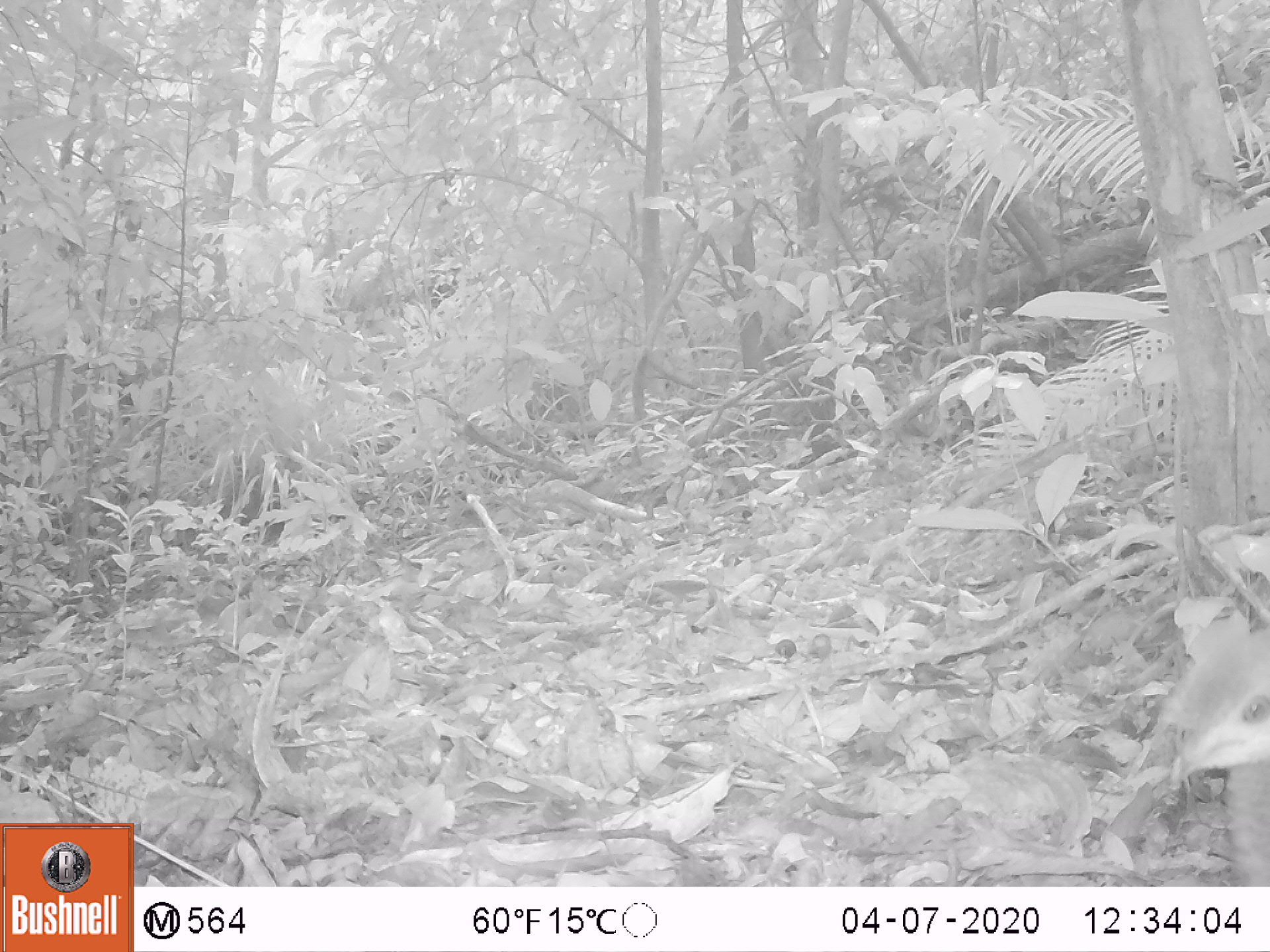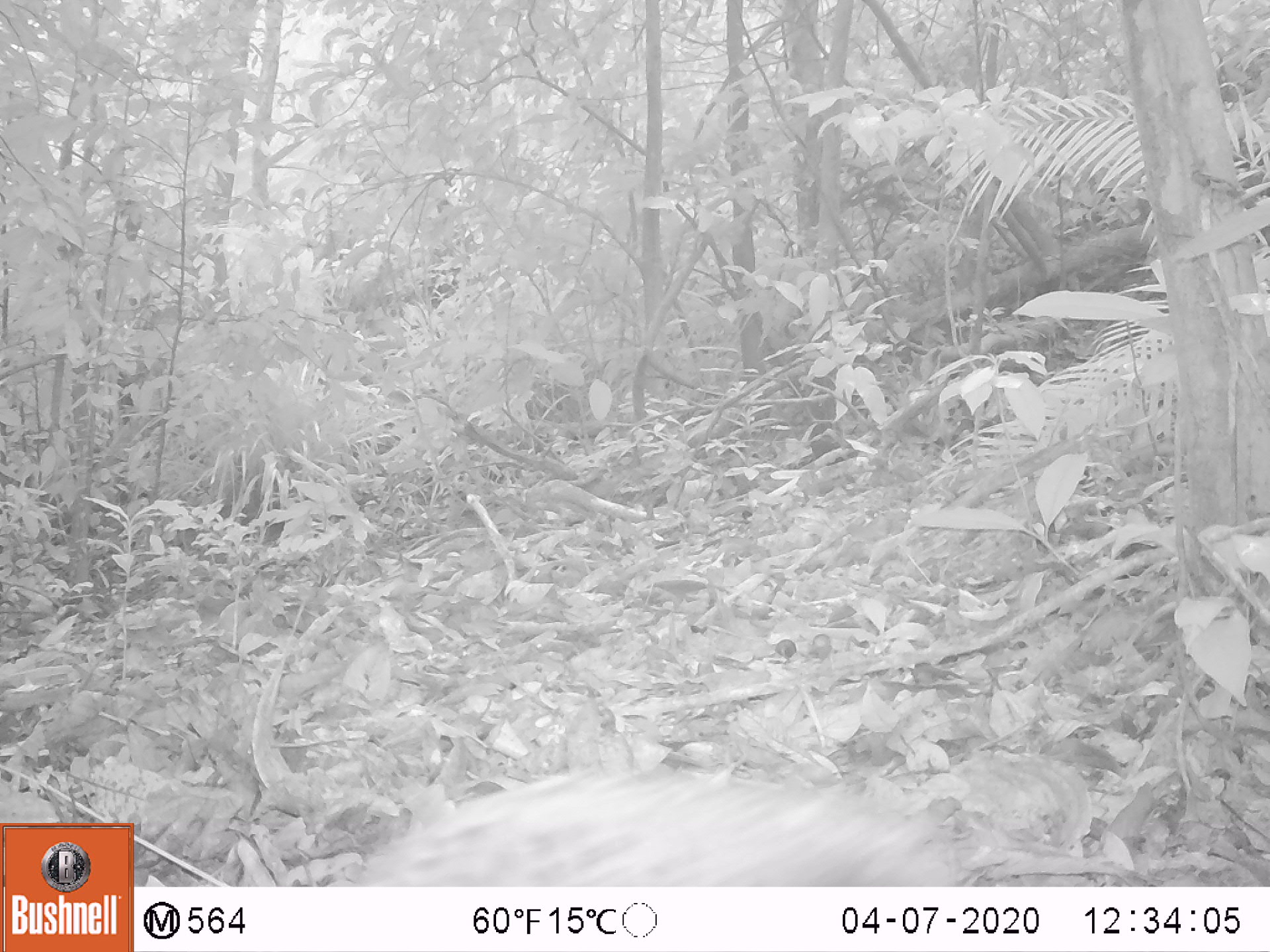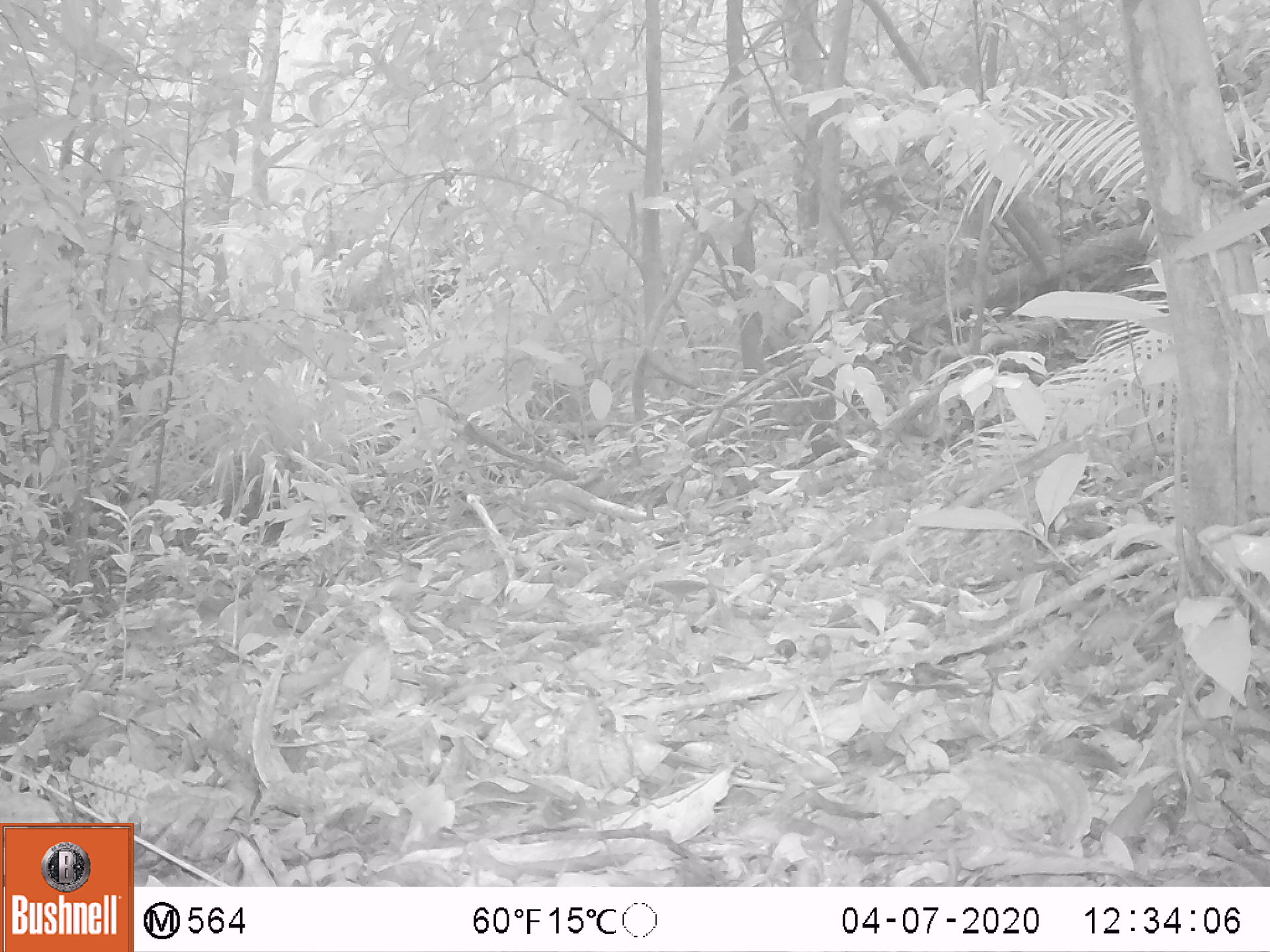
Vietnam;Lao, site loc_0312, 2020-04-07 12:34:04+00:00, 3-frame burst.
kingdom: Animalia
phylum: Chordata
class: Aves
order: Galliformes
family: Phasianidae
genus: Polyplectron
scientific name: Polyplectron bicalcaratum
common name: gray peacock-pheasant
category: grey peacock pheasant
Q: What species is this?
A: Grey peacock pheasant (gray peacock-pheasant) (Polyplectron bicalcaratum).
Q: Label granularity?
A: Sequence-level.